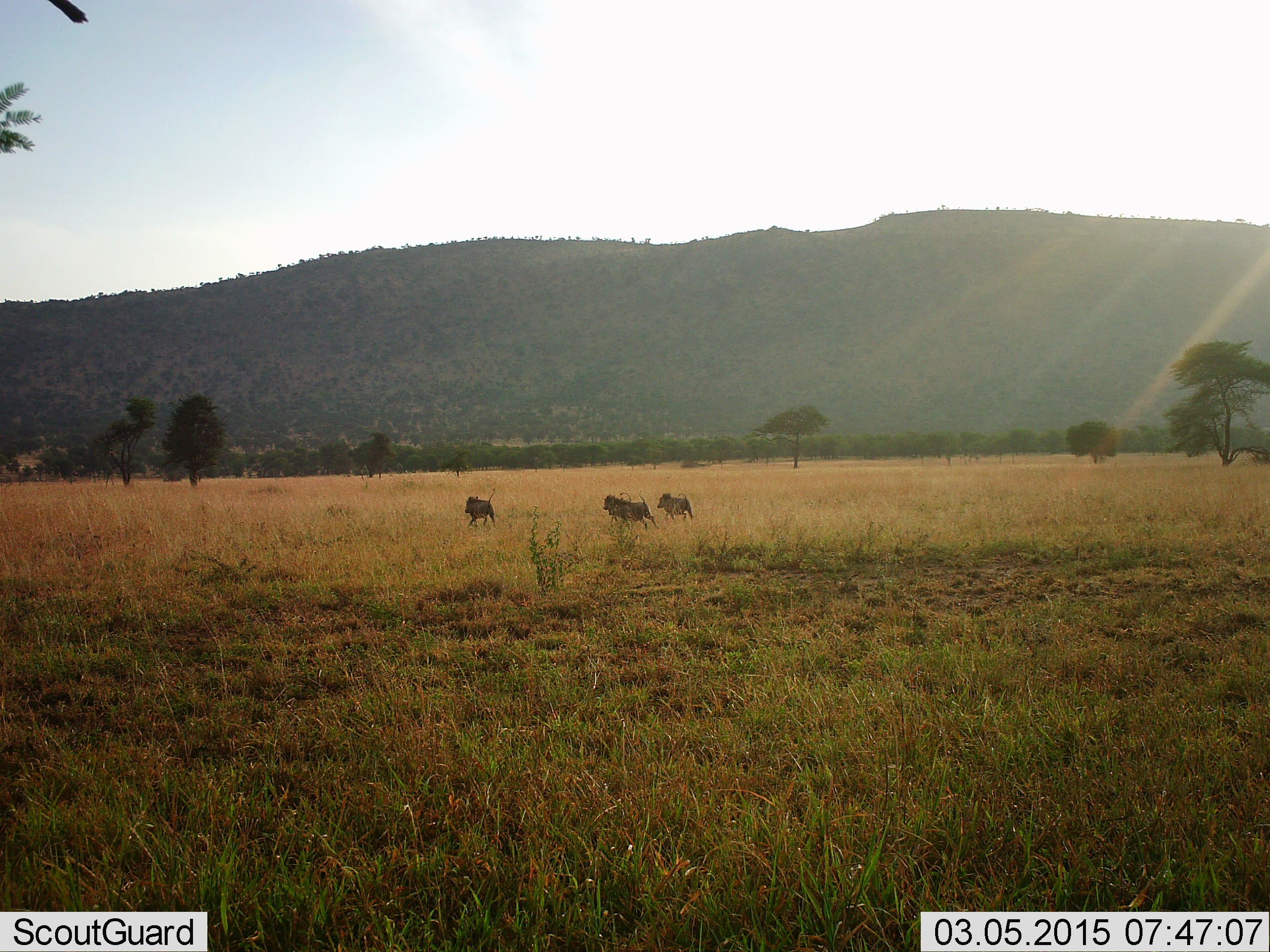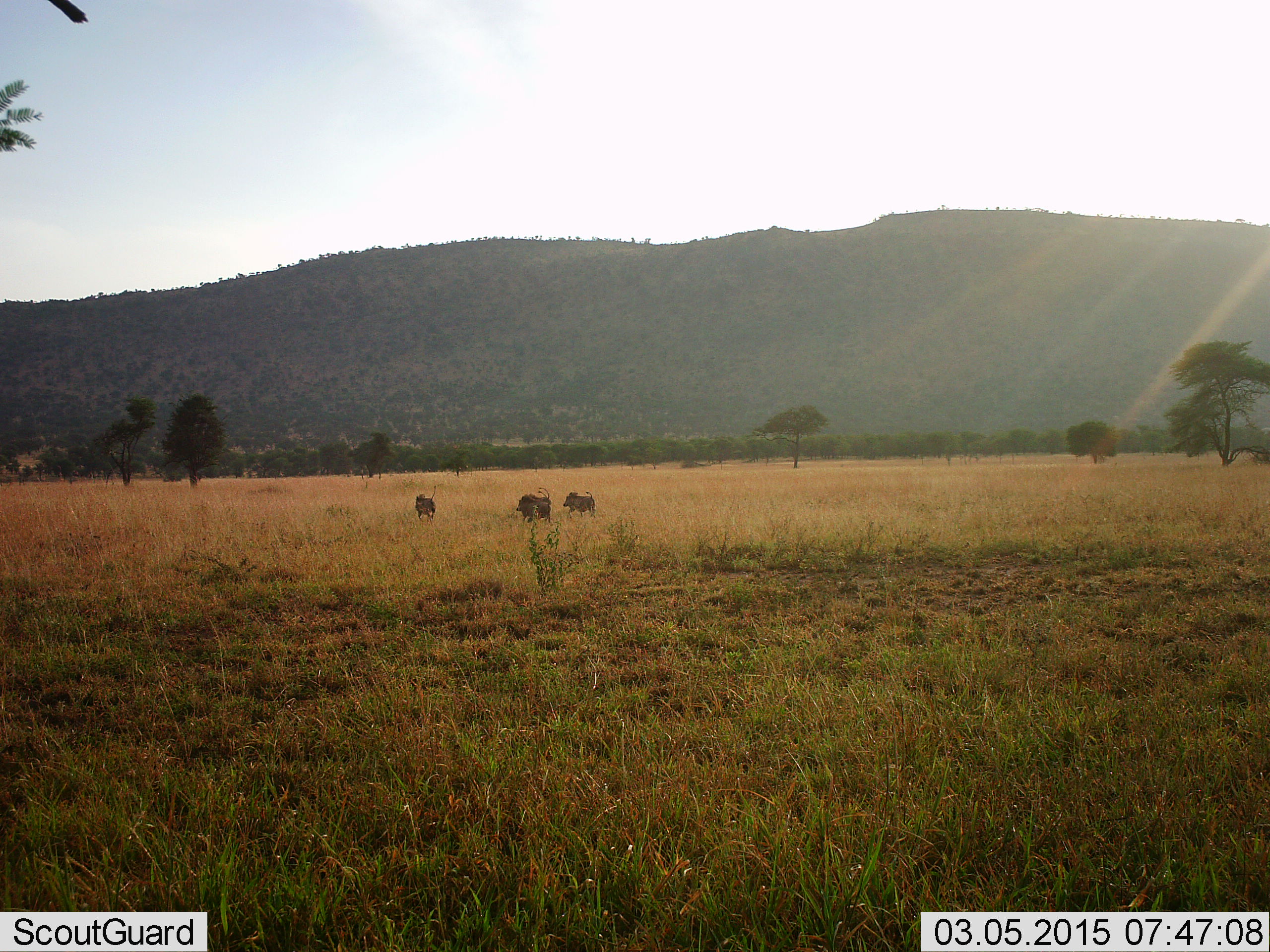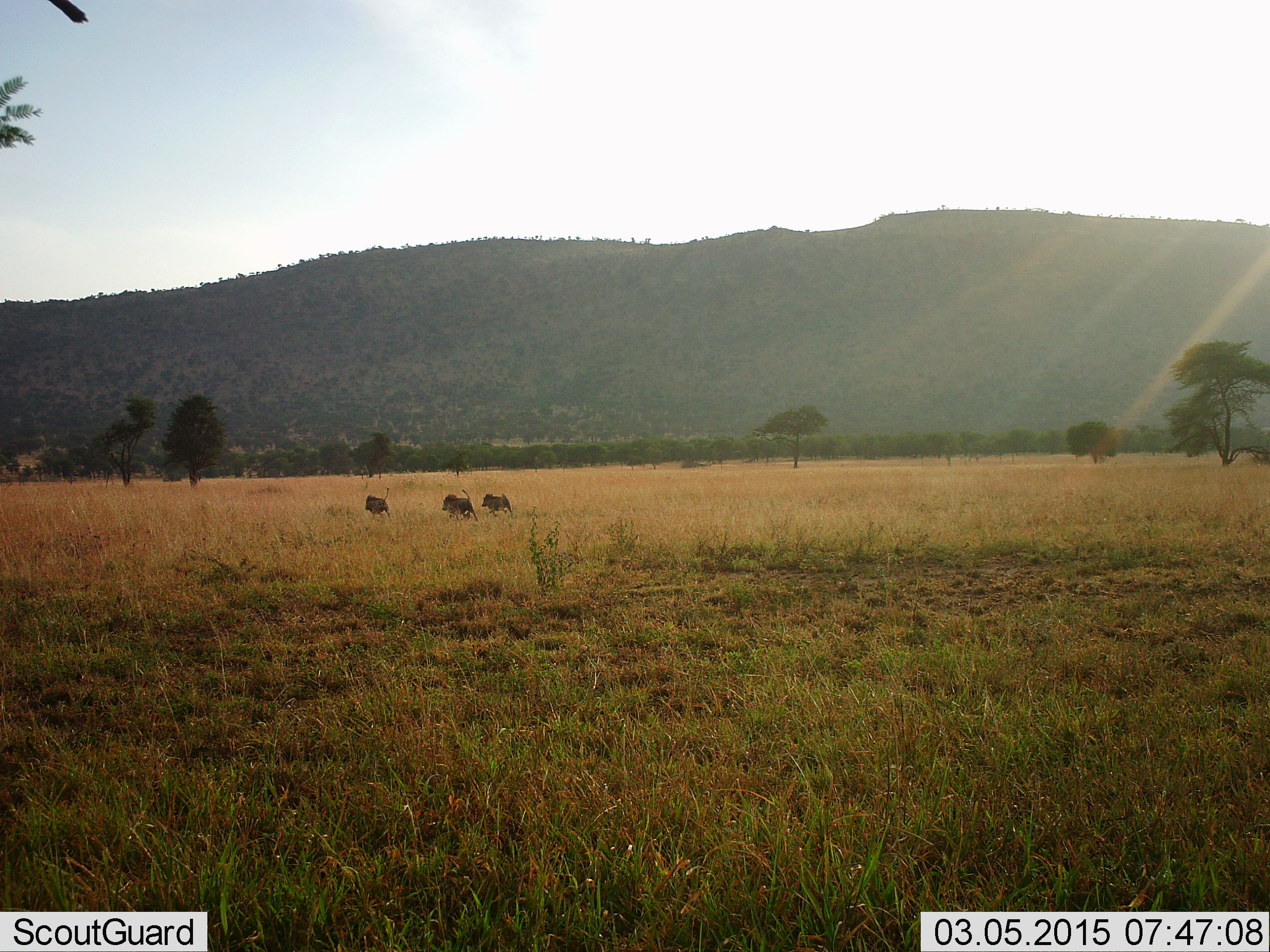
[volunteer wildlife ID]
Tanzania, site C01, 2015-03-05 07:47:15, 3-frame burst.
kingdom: Animalia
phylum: Chordata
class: Mammalia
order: Artiodactyla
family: Suidae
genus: Phacochoerus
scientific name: Phacochoerus africanus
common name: warthog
Warthog (Phacochoerus africanus), count 3. Behavior (volunteer vote fractions): standing 0%, resting 0%, moving 100%, interacting 0%. Young present (vote fraction): 0%. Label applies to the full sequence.